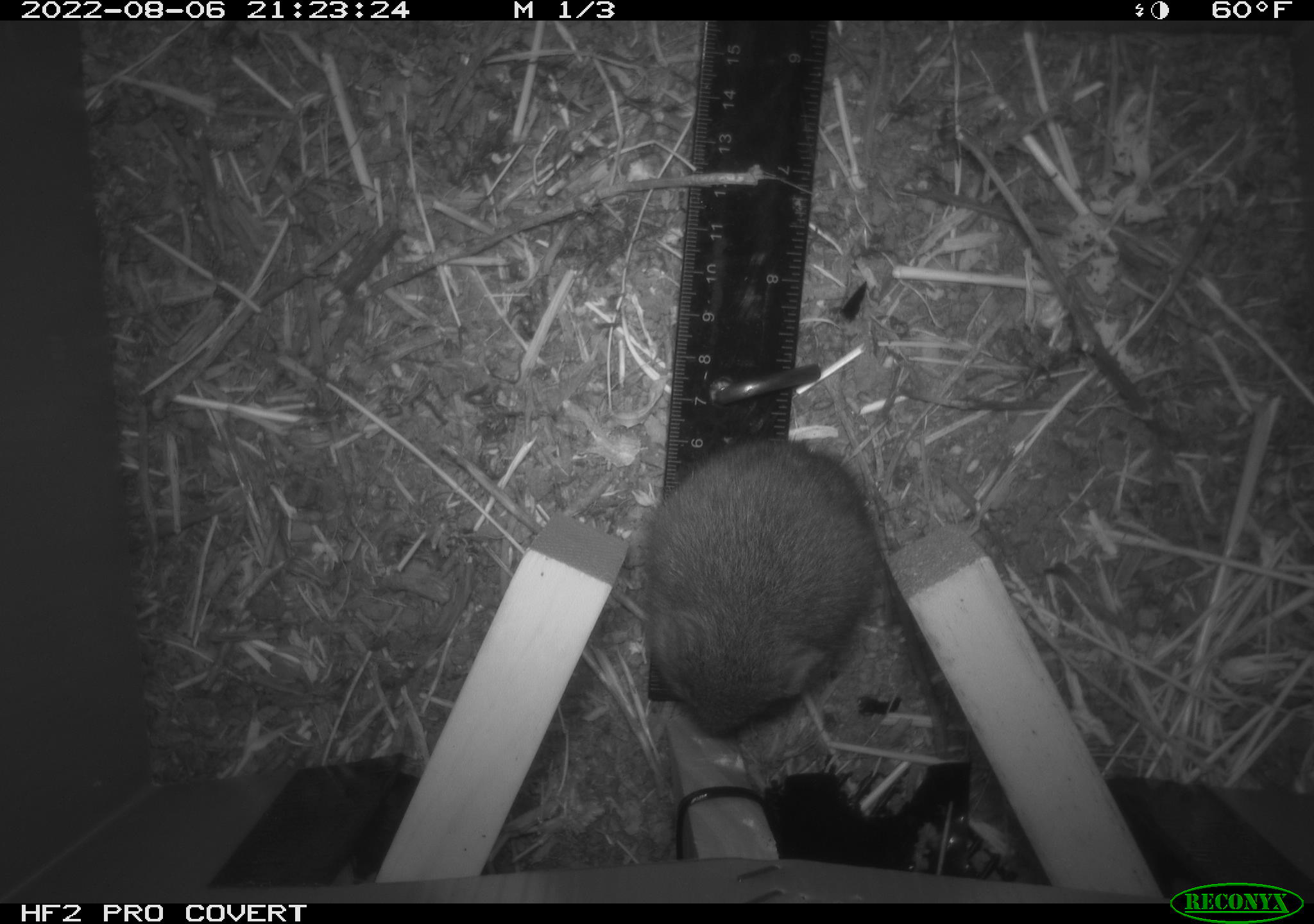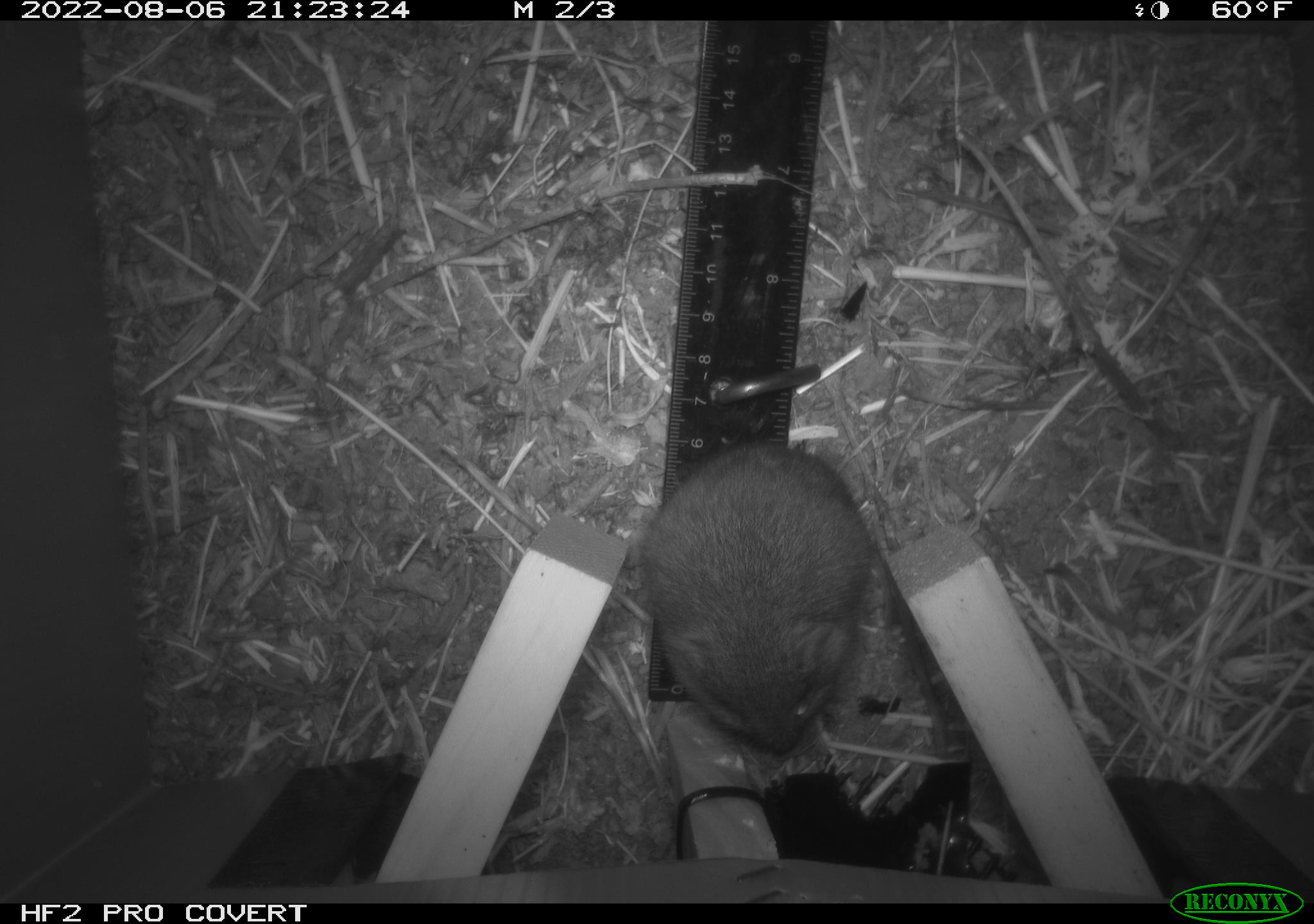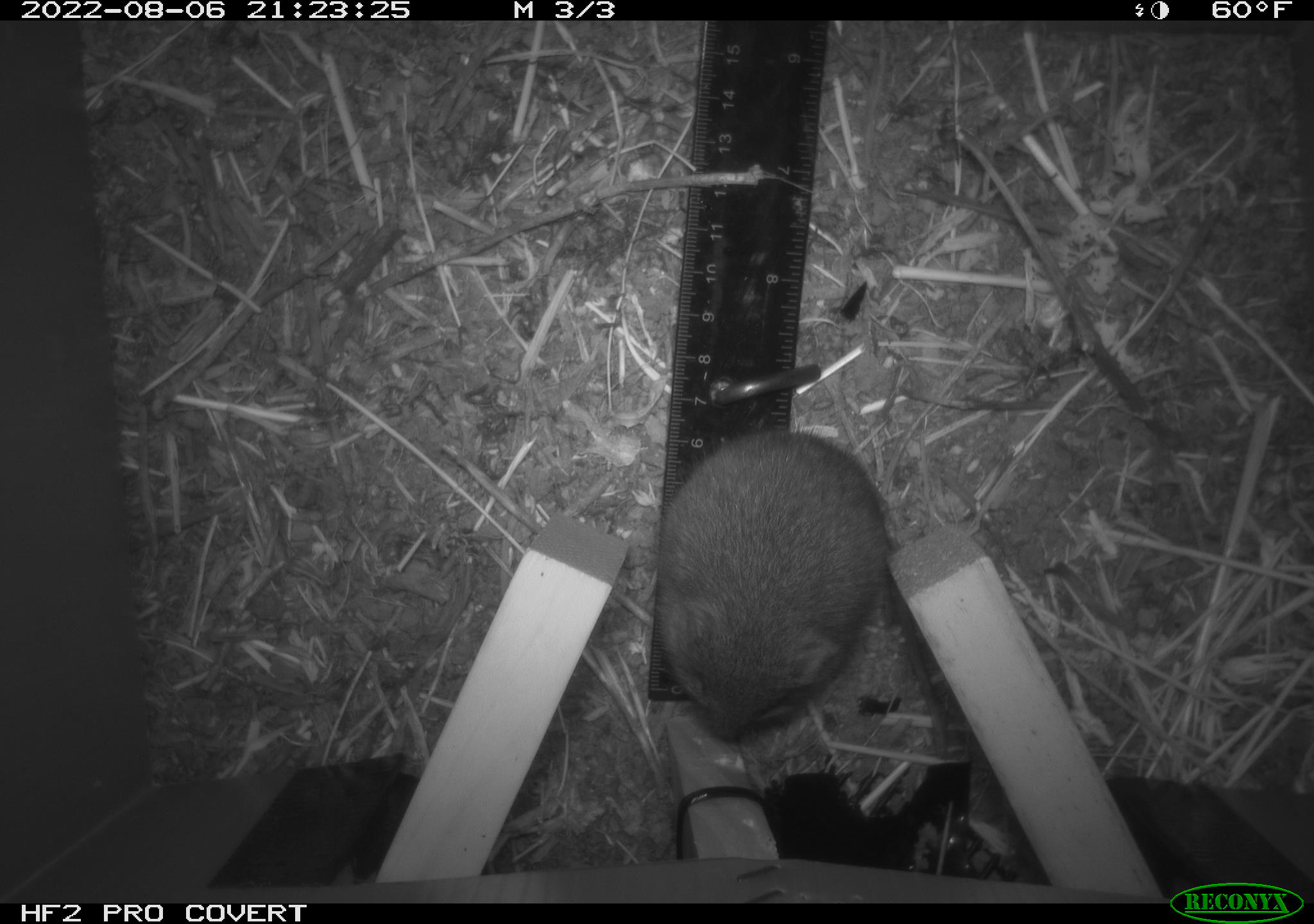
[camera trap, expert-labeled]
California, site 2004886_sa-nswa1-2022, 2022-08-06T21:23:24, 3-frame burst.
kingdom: Animalia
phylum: Chordata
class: Mammalia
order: Rodentia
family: Cricetidae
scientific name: Cricetidae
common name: hamsters, voles, lemmings, and allies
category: cricetidae family